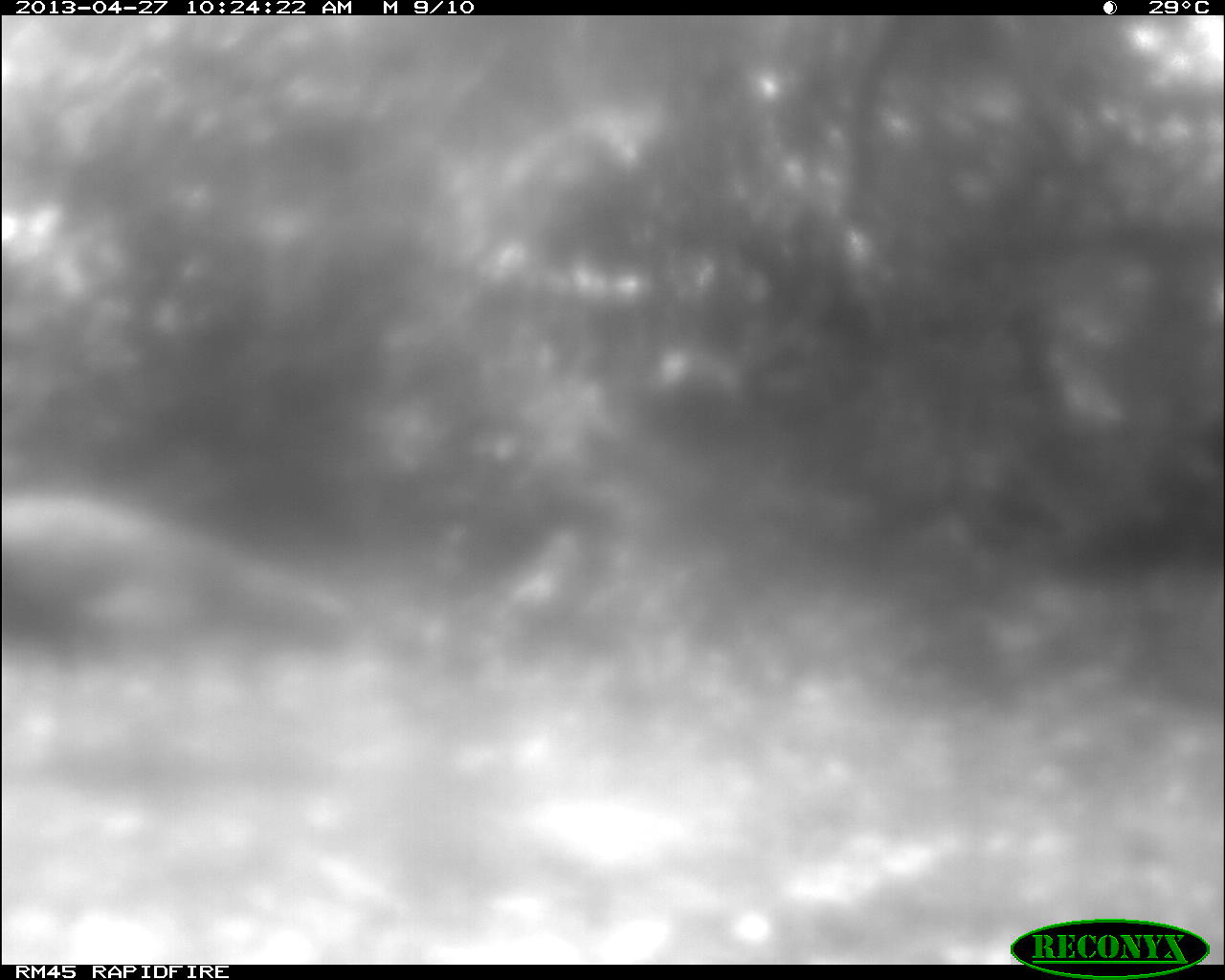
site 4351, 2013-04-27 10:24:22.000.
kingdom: Animalia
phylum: Chordata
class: Aves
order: Galliformes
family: Phasianidae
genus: Meleagris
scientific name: Meleagris ocellata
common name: ocellated turkey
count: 1